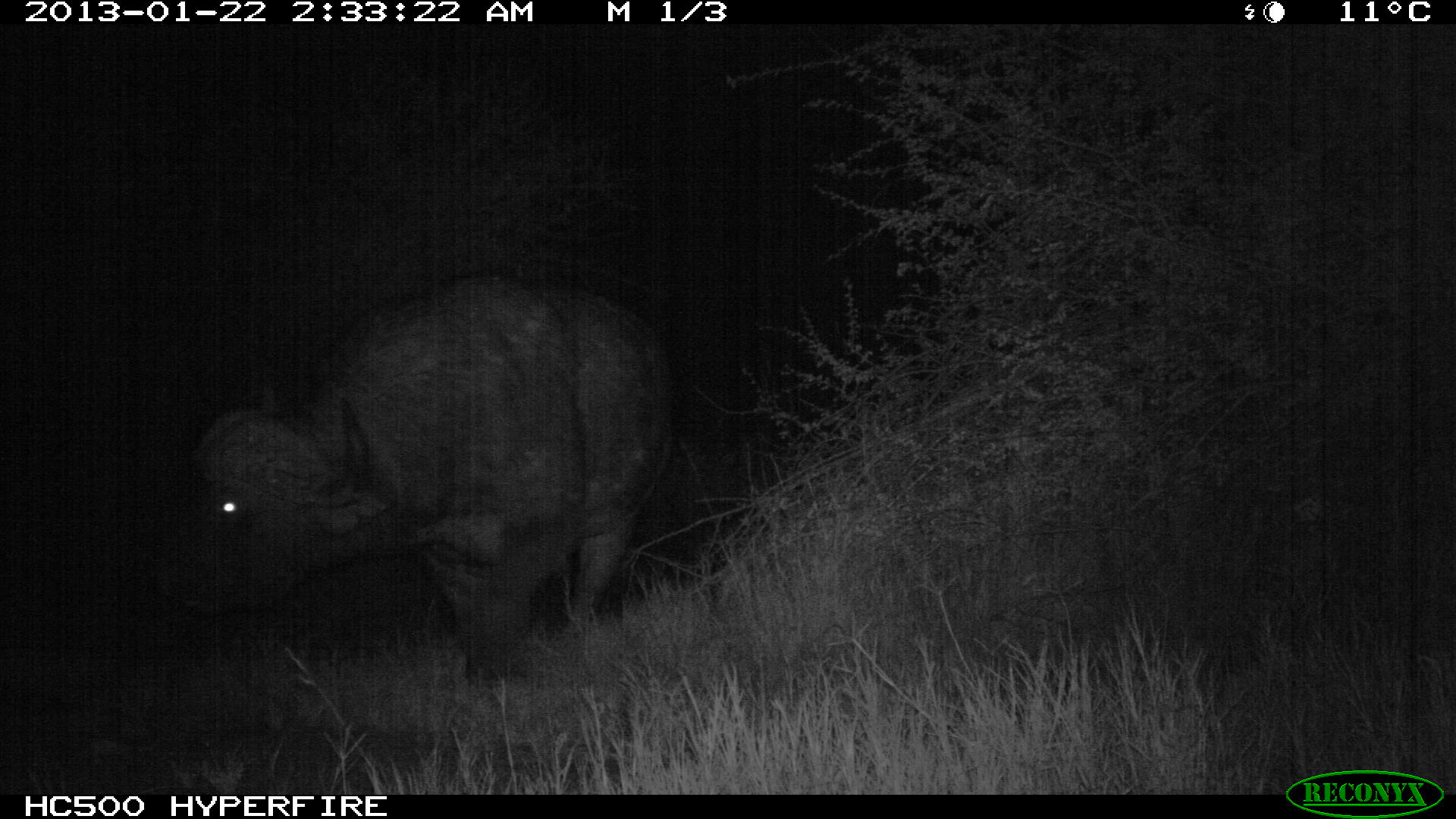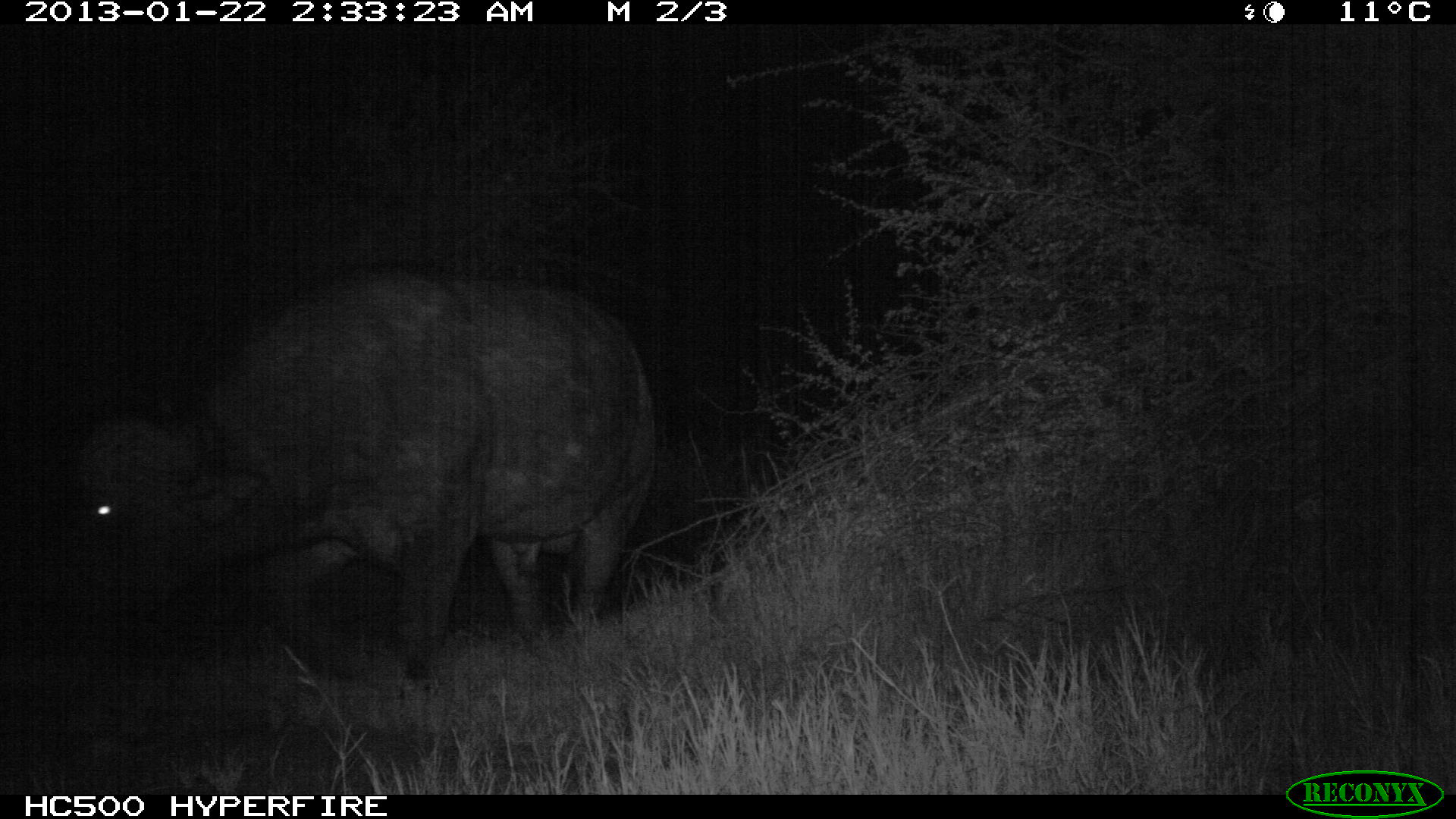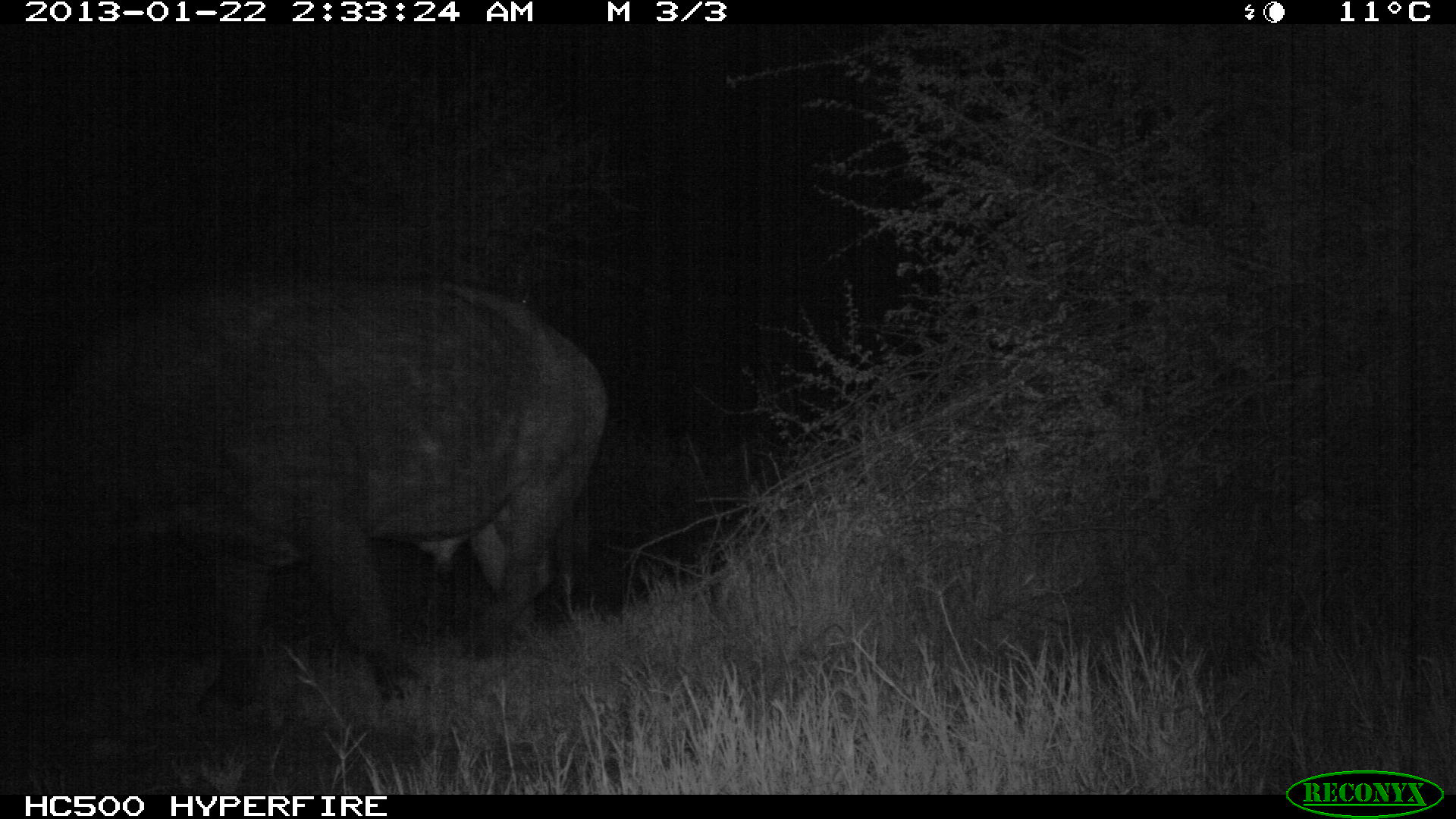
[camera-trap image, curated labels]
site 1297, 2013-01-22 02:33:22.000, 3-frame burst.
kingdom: Animalia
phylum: Chordata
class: Mammalia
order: Artiodactyla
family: Bovidae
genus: Syncerus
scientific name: Syncerus caffer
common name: african buffalo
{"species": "Syncerus caffer (african buffalo)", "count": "1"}